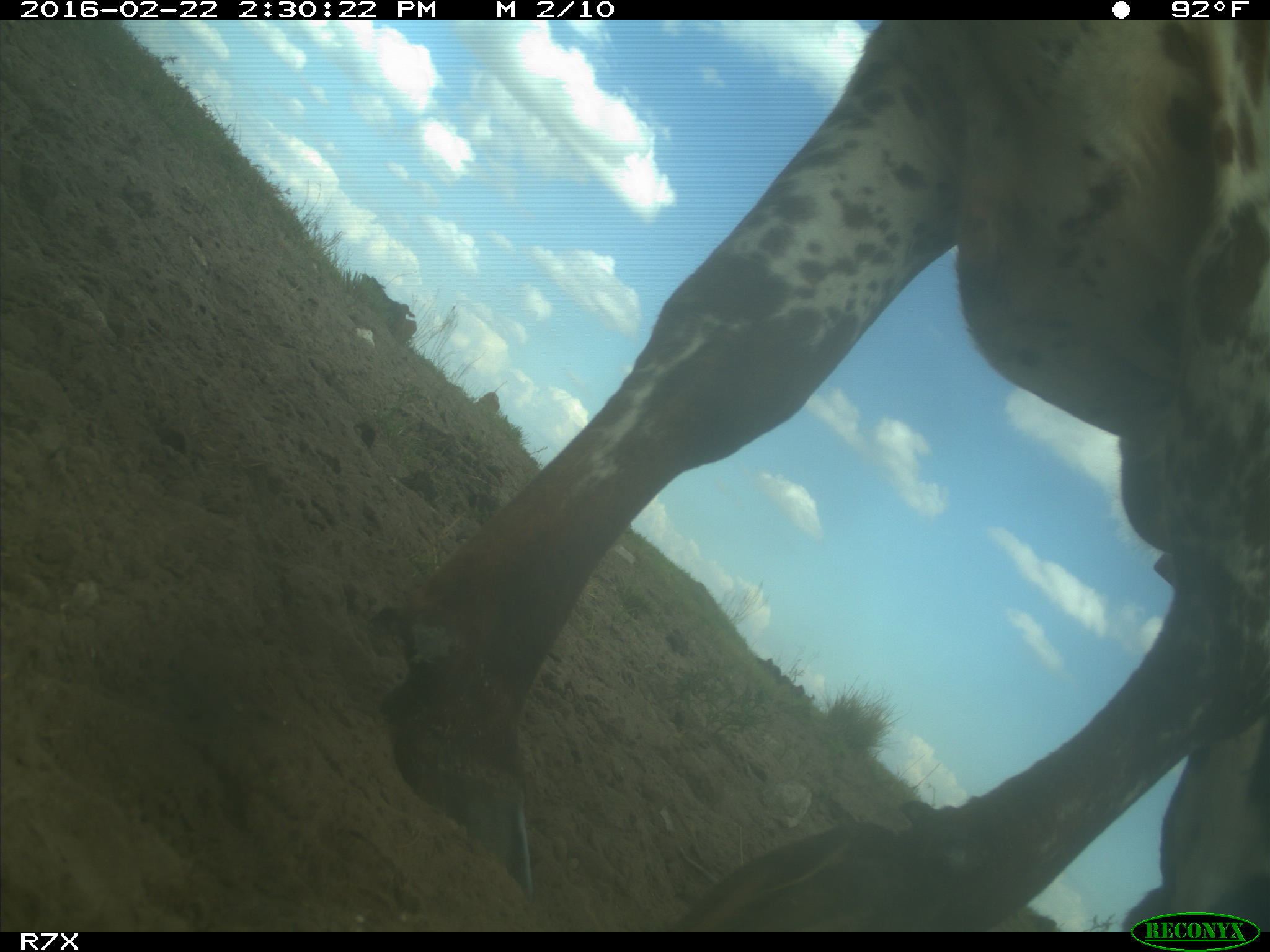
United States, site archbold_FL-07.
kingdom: Animalia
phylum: Chordata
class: Mammalia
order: Artiodactyla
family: Bovidae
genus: Bos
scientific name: Bos taurus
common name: domestic cow